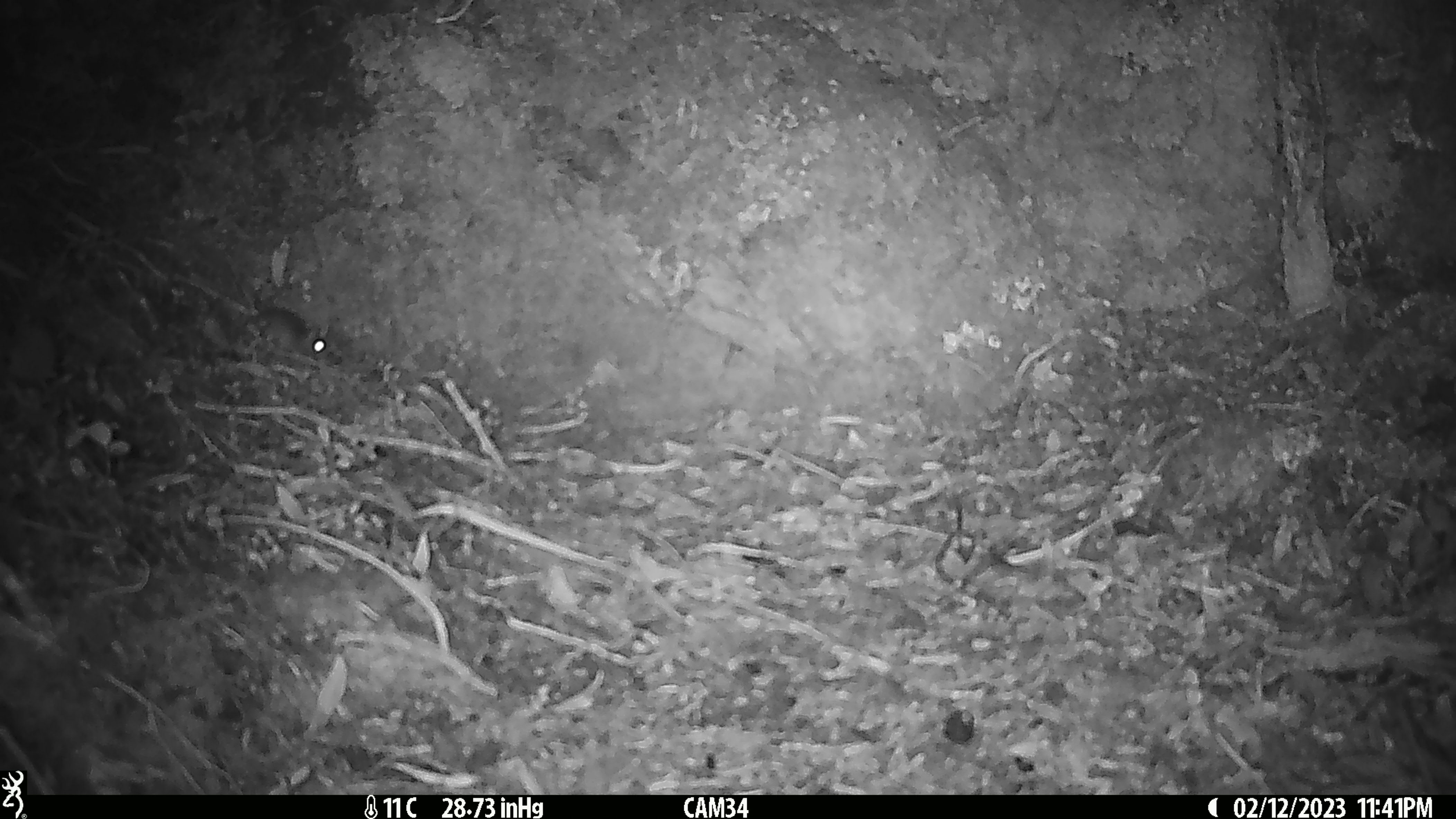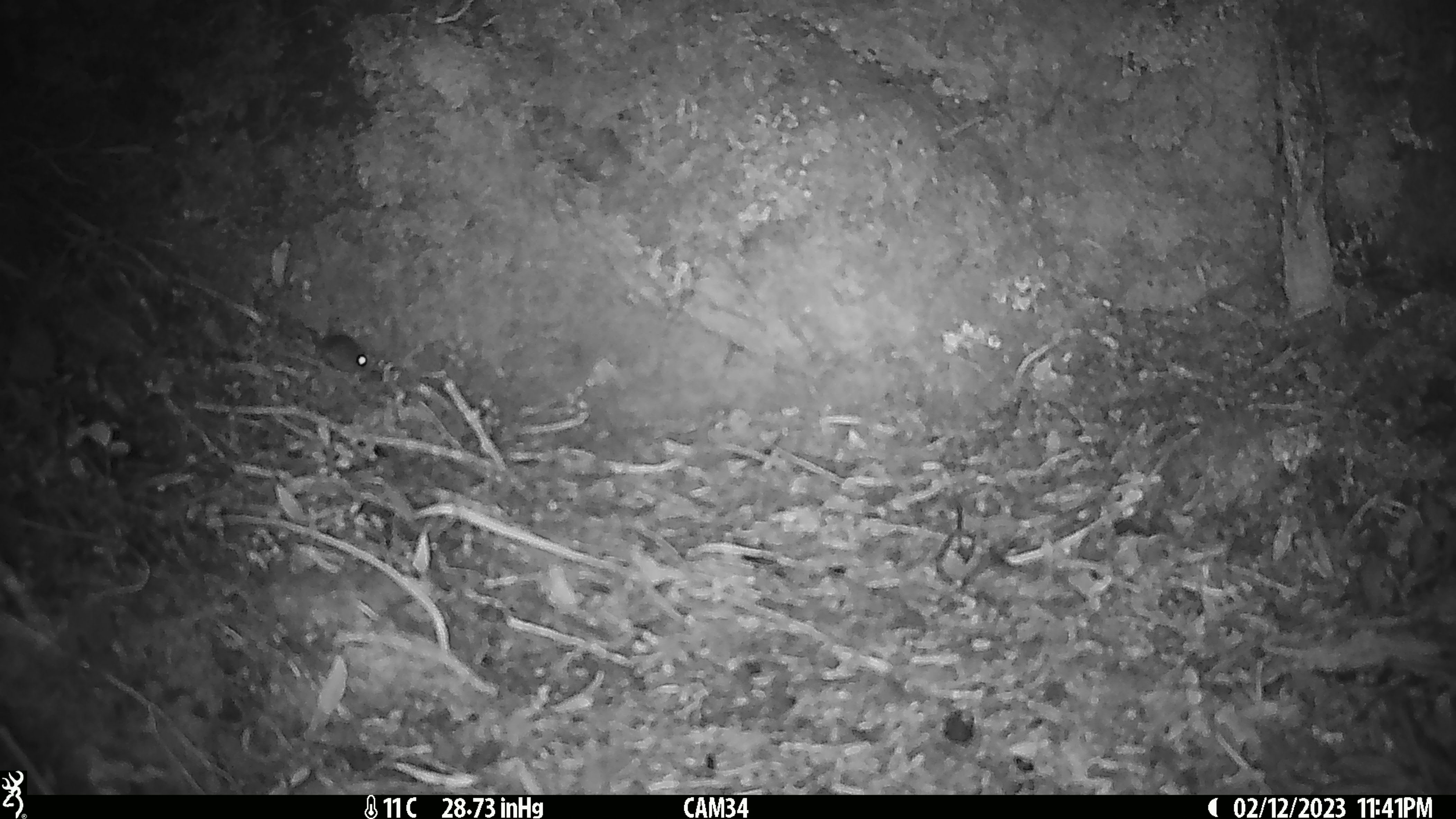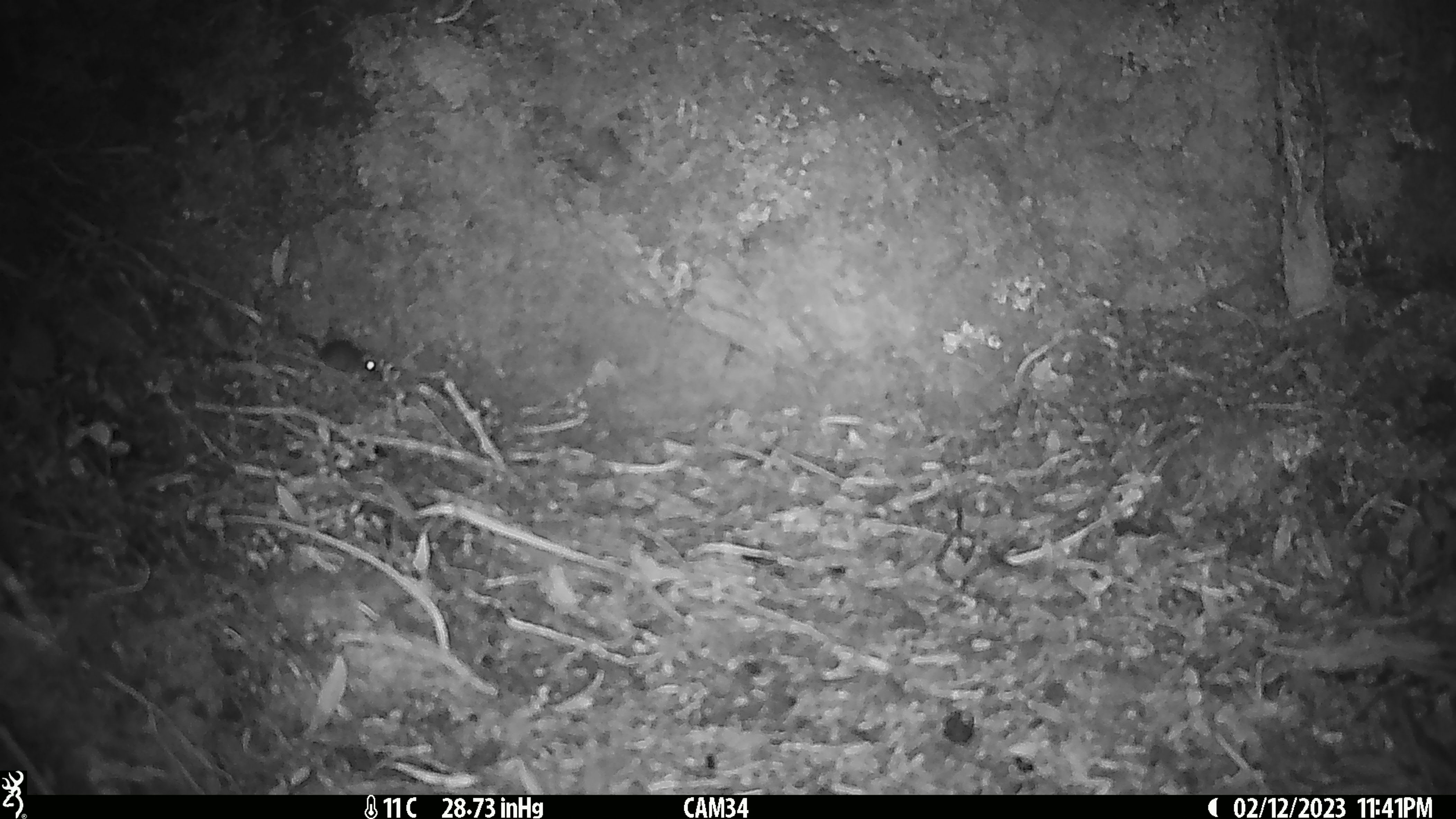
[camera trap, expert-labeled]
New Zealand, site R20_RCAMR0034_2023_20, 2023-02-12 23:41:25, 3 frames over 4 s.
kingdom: Animalia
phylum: Chordata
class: Mammalia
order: Rodentia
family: Muridae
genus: Mus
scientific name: Mus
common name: mouse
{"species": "mouse (Mus)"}